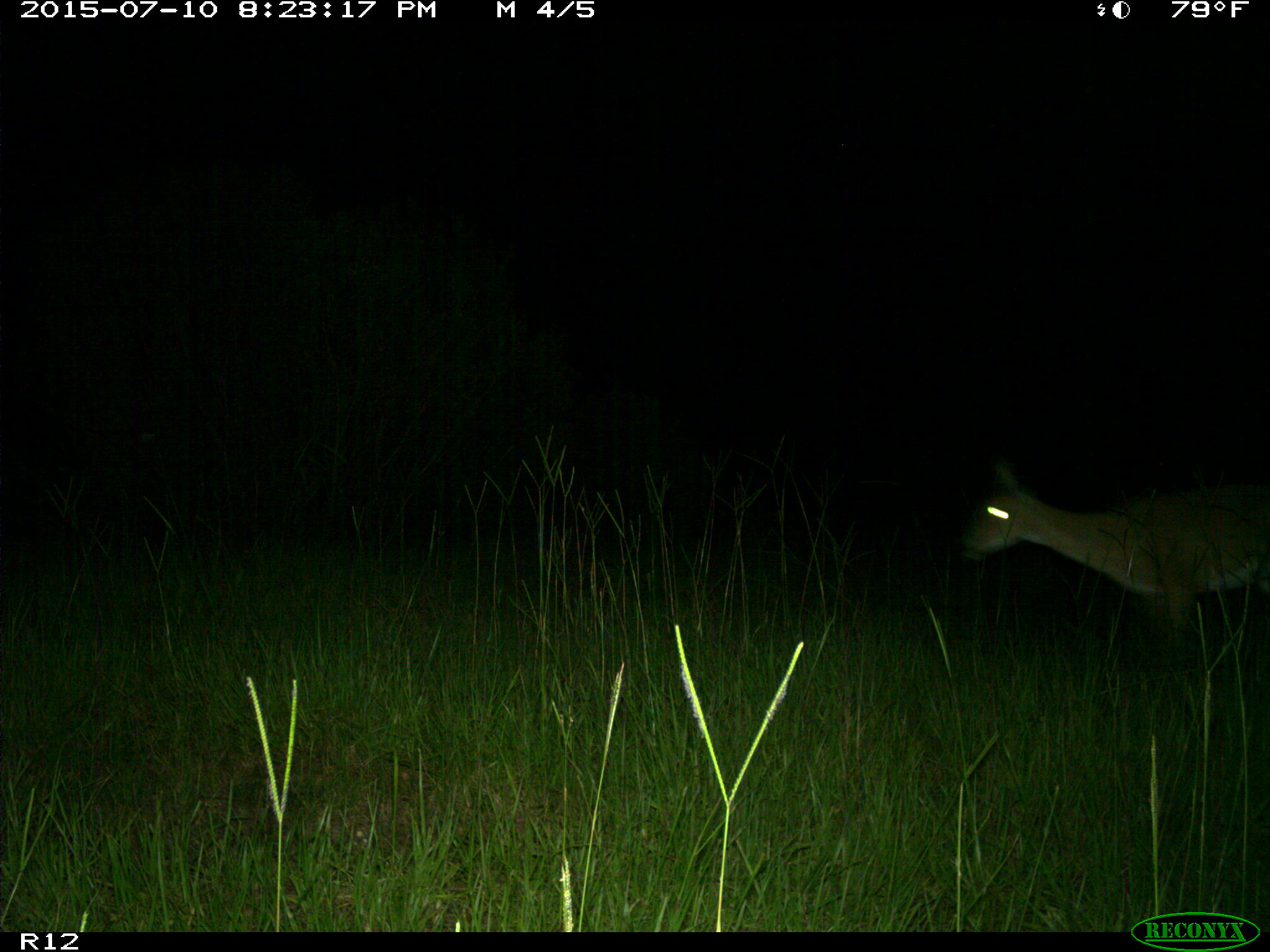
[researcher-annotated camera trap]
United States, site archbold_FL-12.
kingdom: Animalia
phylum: Chordata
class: Mammalia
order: Artiodactyla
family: Cervidae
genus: Odocoileus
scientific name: Odocoileus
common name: deer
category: unidentified deer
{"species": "unidentified deer (deer) (Odocoileus)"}